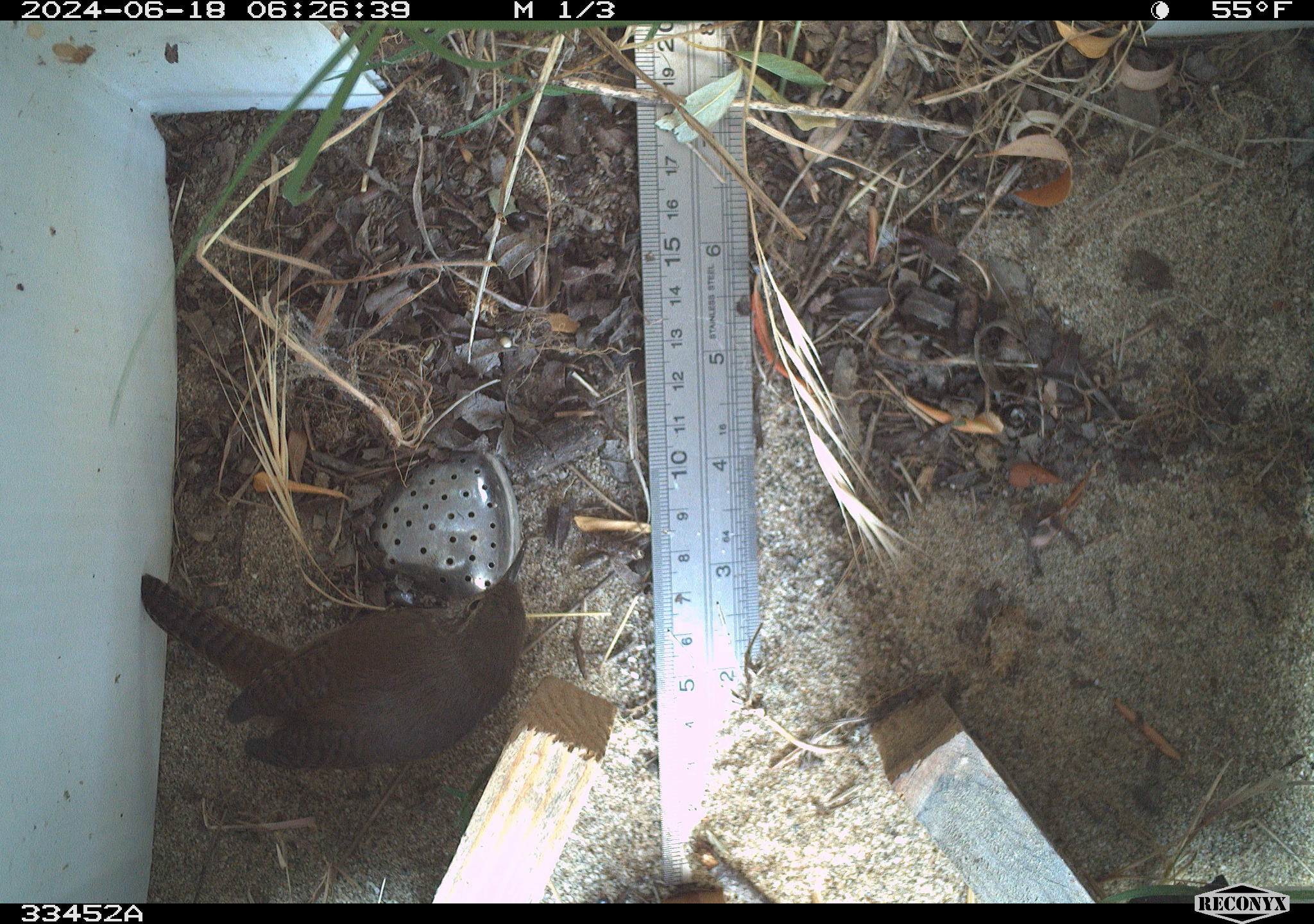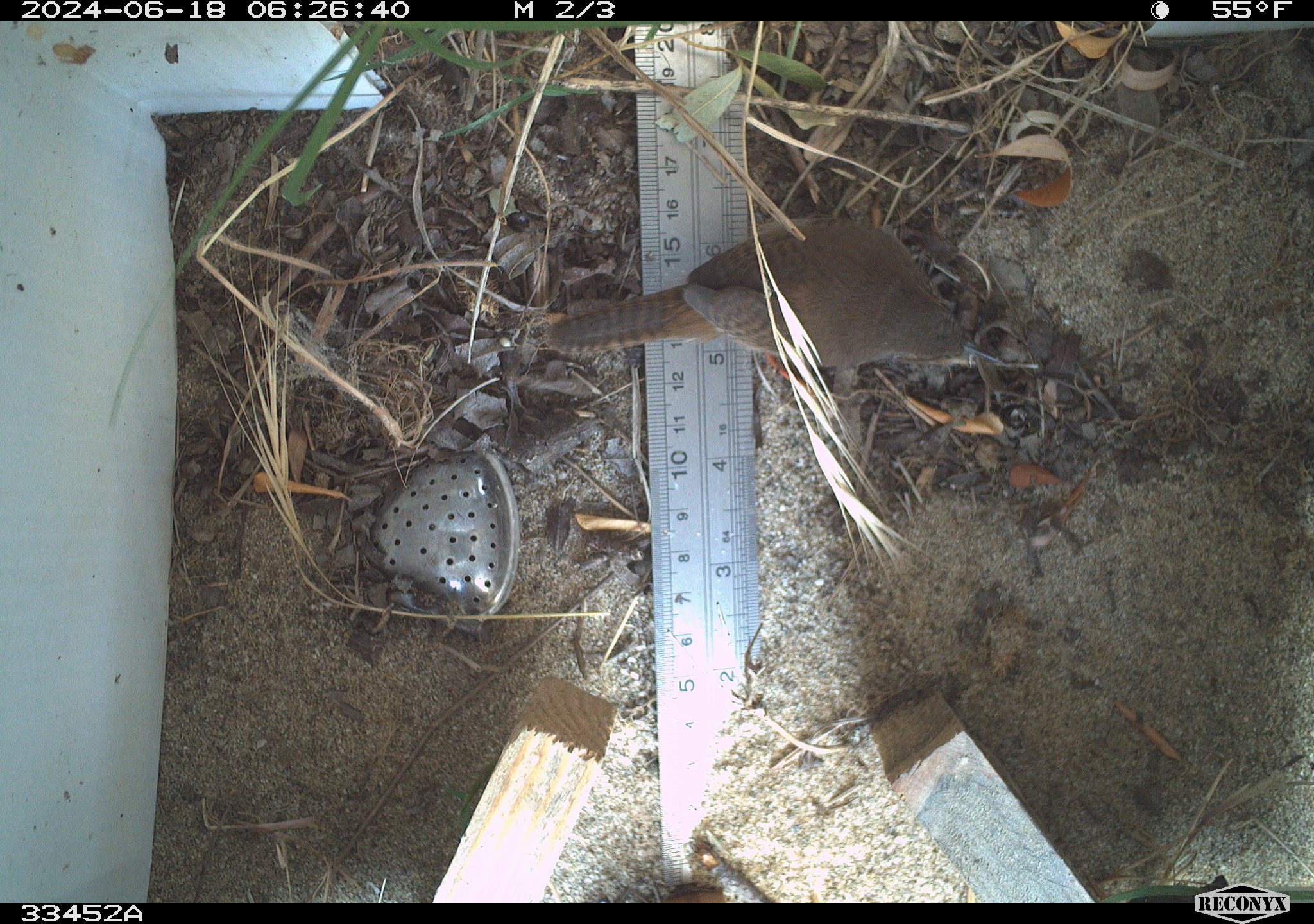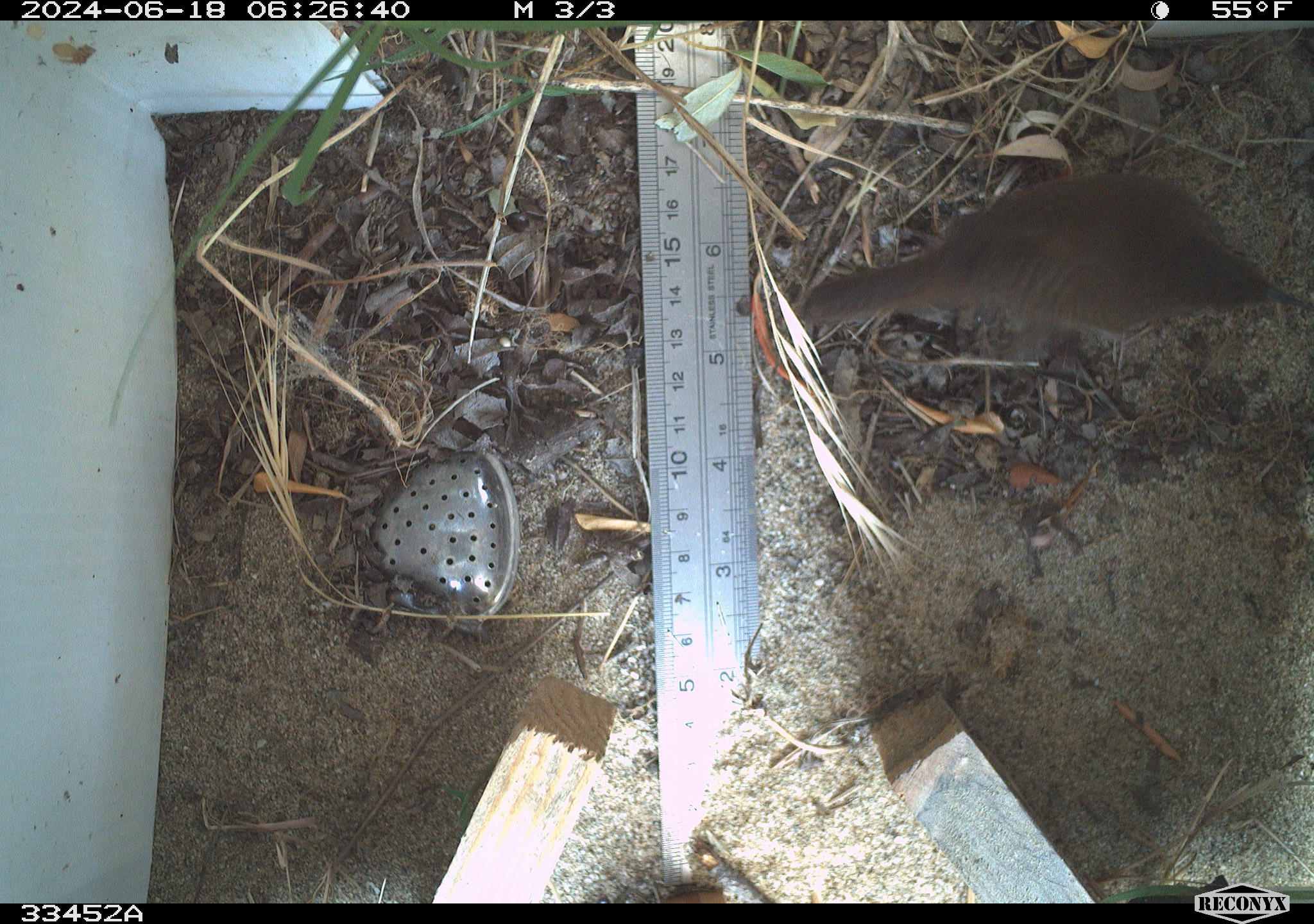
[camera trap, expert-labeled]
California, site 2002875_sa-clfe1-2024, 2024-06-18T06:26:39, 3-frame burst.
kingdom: Animalia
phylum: Chordata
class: Aves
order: Passeriformes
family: Troglodytidae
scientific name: Troglodytidae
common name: wren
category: troglodytidae family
Troglodytidae family (wren) (Troglodytidae).